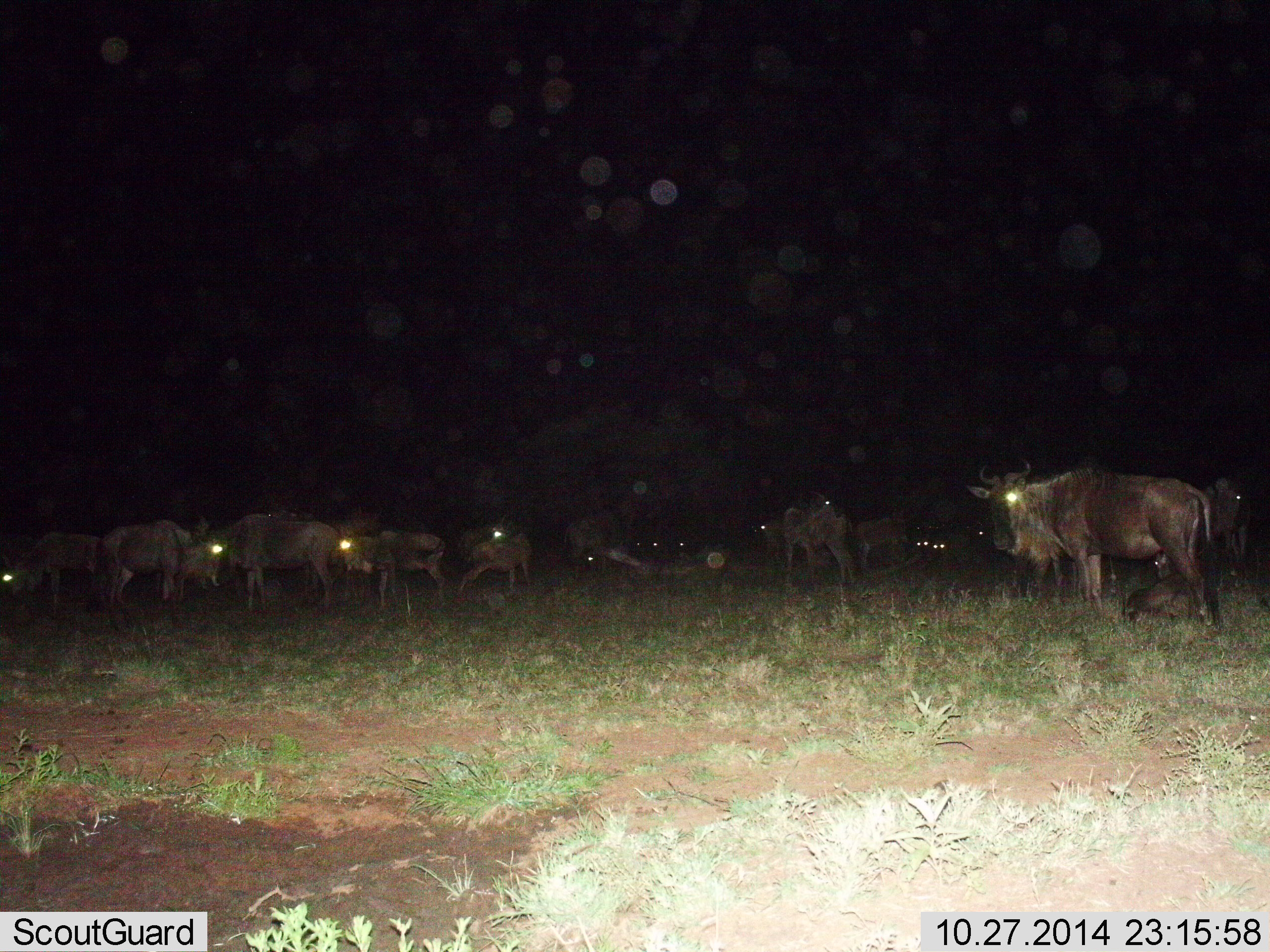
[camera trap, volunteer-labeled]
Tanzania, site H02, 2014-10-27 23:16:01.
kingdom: Animalia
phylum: Chordata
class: Mammalia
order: Artiodactyla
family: Bovidae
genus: Connochaetes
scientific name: Connochaetes taurinus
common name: blue wildebeest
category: wildebeest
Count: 11-50.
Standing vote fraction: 60%.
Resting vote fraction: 20%.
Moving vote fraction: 50%.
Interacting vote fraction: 10%.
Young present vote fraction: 20%.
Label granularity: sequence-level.